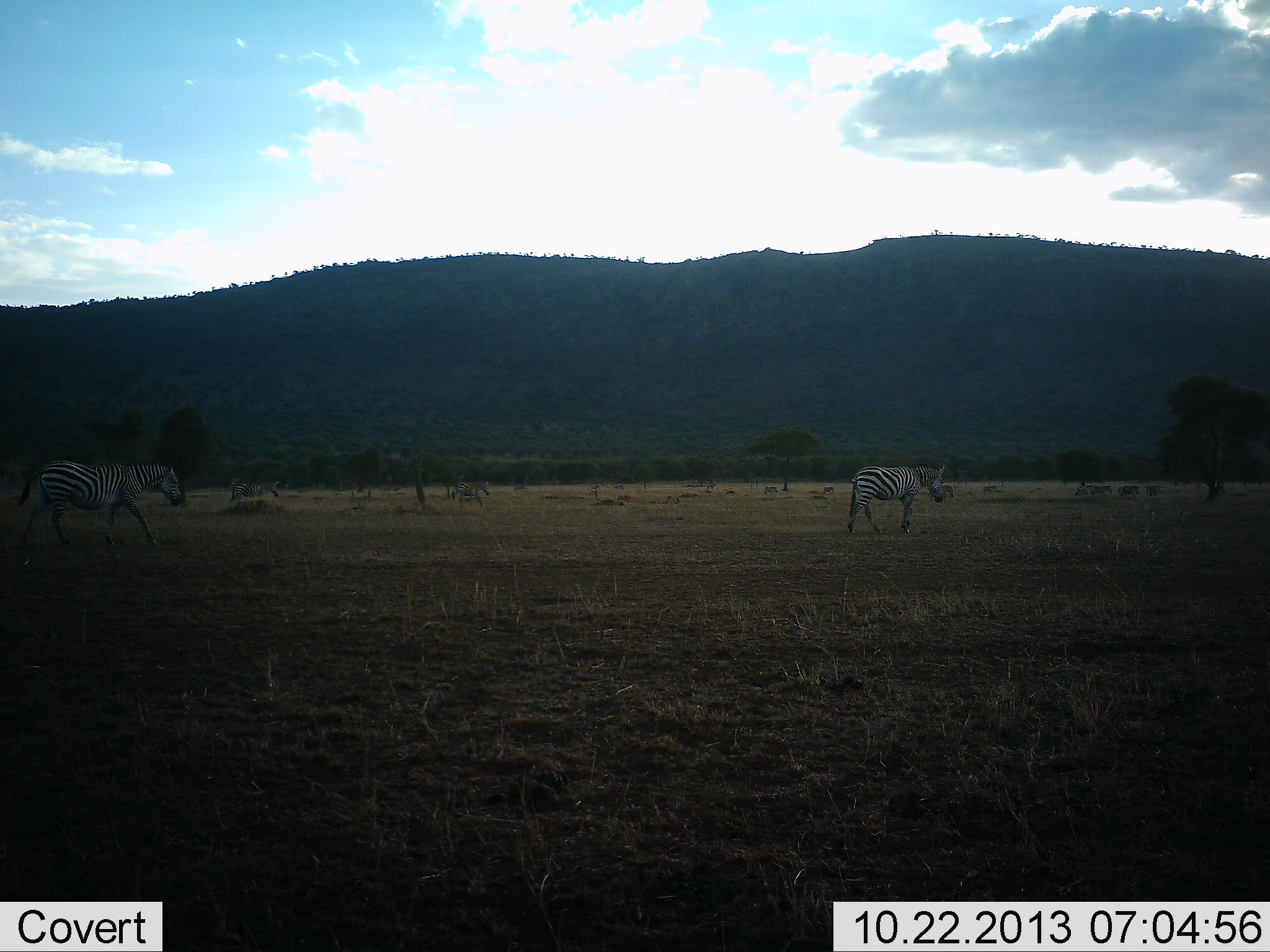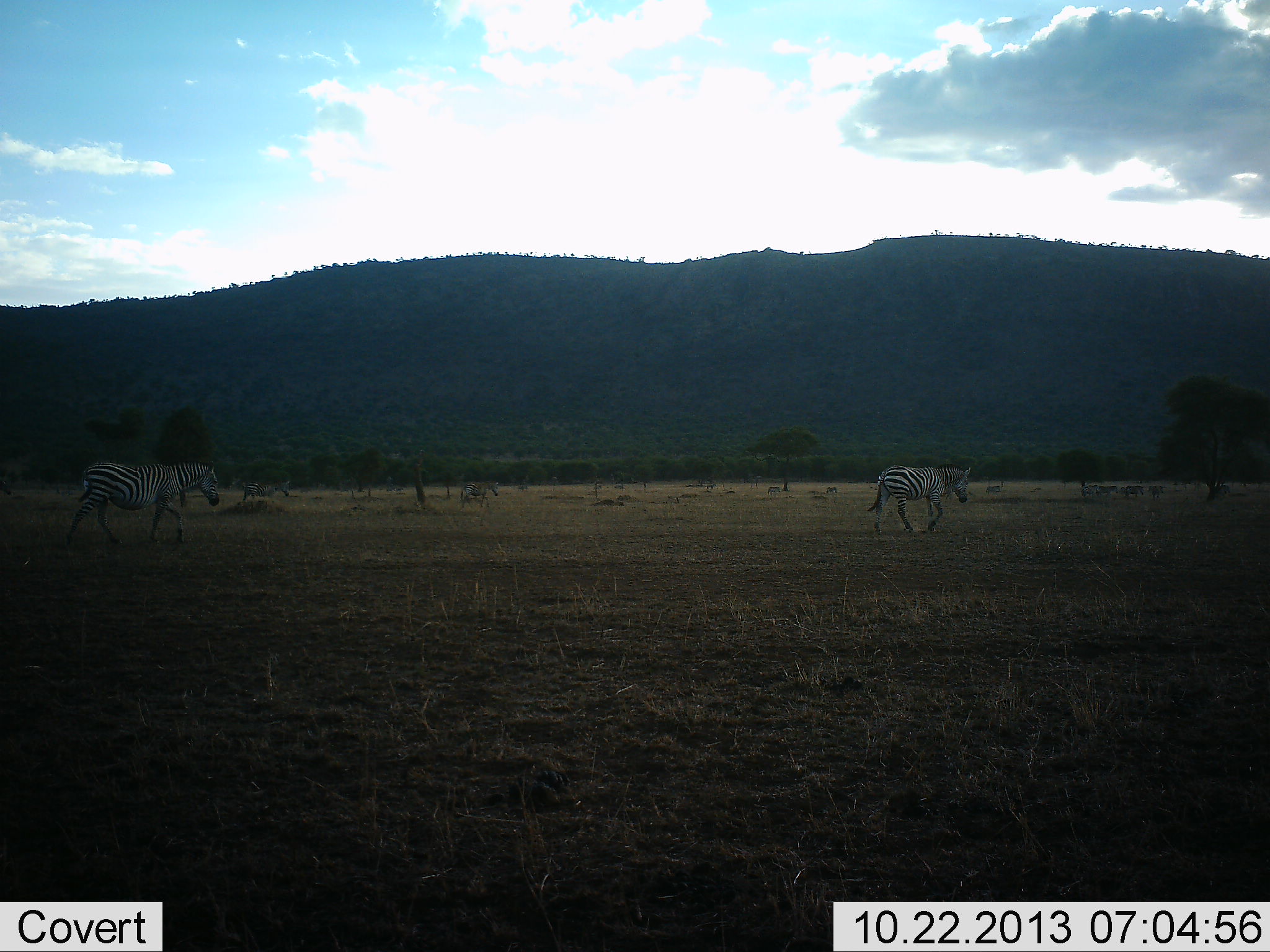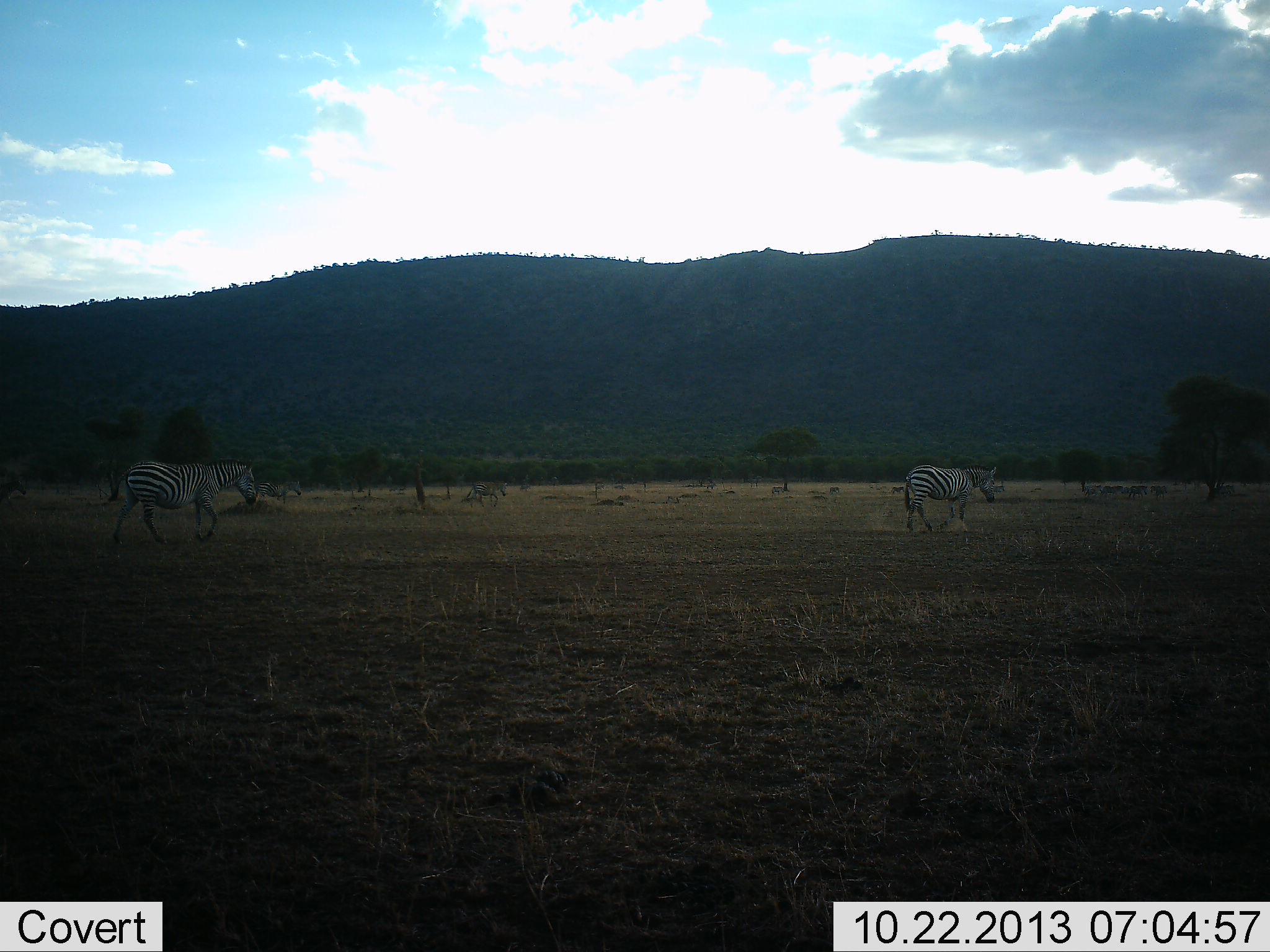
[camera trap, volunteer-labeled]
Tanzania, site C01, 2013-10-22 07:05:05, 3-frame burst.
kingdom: Animalia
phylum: Chordata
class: Mammalia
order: Perissodactyla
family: Equidae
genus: Equus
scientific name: Equus quagga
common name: plains zebra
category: zebra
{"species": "zebra (plains zebra) (Equus quagga)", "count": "11-50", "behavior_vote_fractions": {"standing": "0%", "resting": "0%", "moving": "100%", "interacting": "10%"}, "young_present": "0%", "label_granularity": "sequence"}